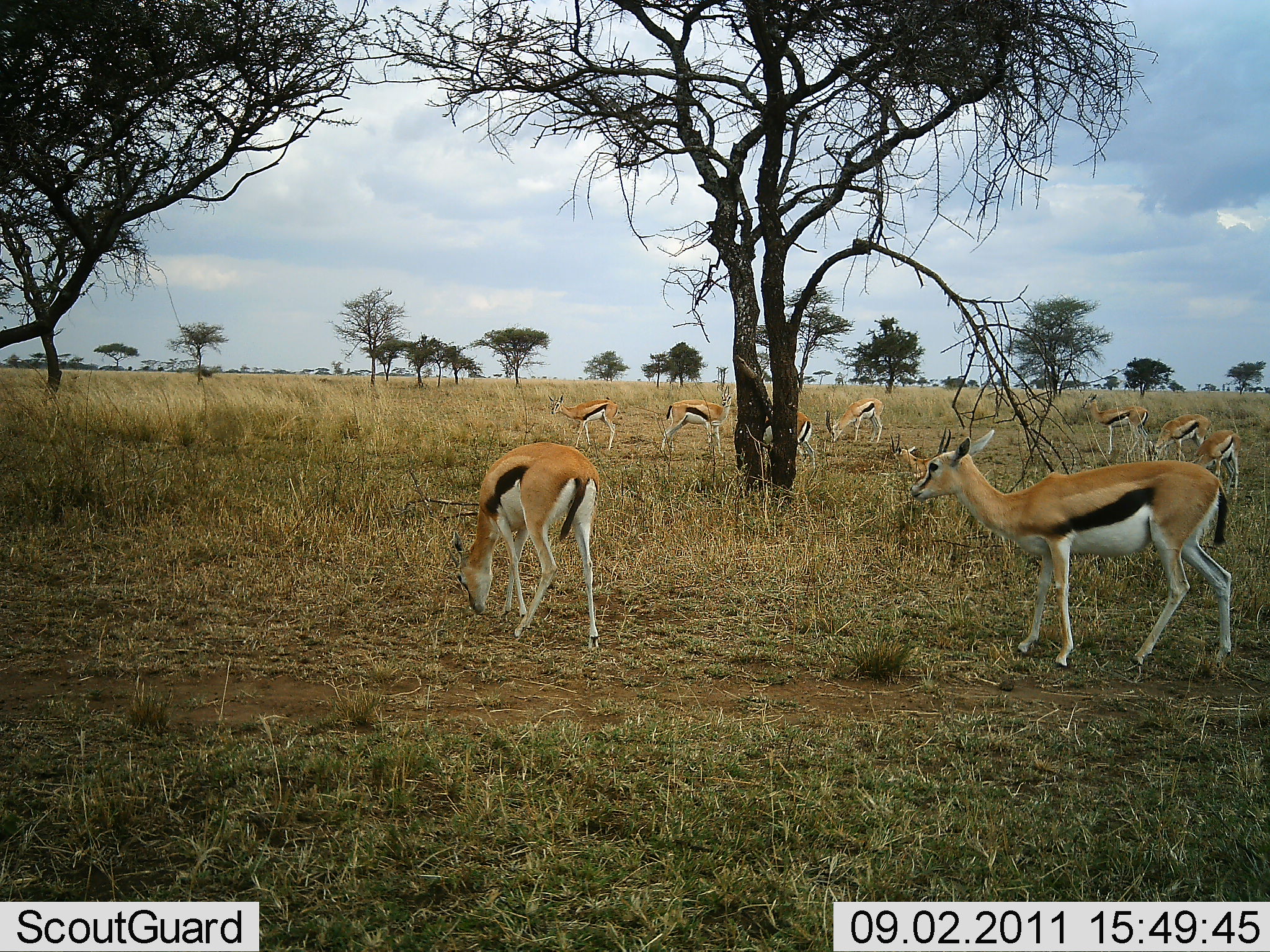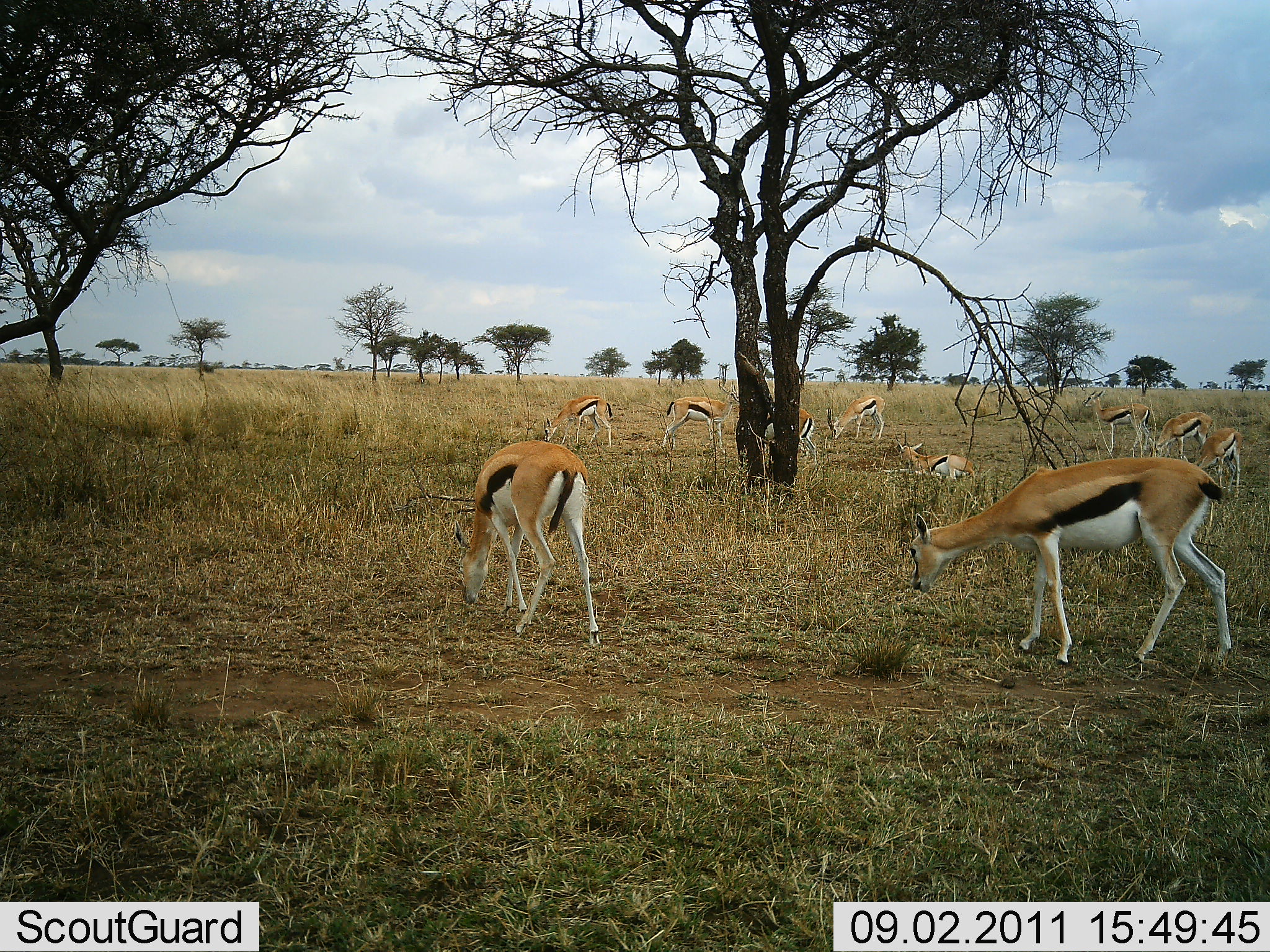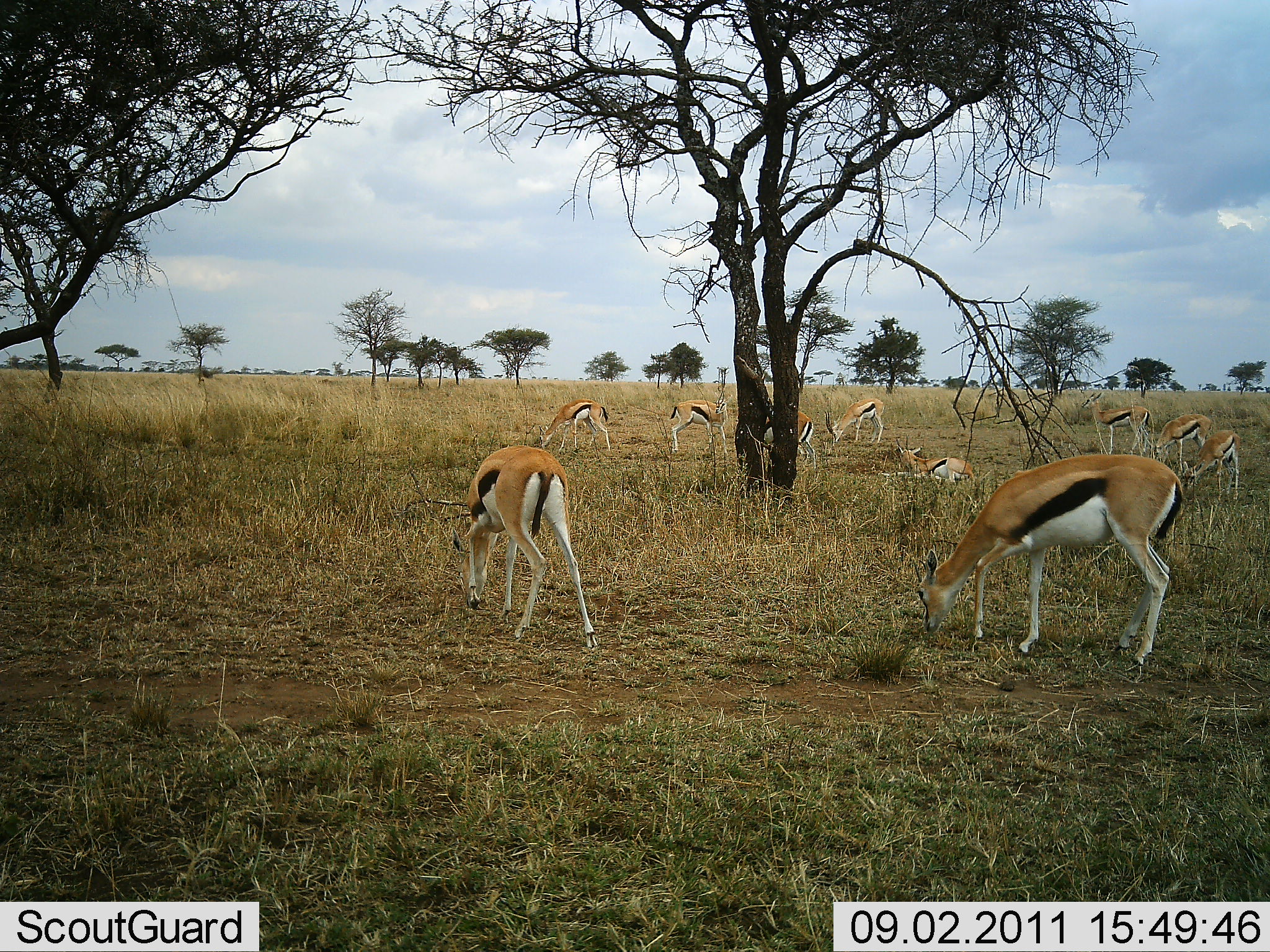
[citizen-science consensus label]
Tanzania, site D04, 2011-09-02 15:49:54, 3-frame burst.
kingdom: Animalia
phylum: Chordata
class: Mammalia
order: Artiodactyla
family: Bovidae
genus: Eudorcas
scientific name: Eudorcas thomsonii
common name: thomson's gazelle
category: gazellethomsons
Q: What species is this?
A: Gazellethomsons (thomson's gazelle) (Eudorcas thomsonii).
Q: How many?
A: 10.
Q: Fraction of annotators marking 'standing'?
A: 38%.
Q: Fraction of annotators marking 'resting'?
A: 77%.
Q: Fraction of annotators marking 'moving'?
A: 31%.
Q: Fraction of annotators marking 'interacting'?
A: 0%.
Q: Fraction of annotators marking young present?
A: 0%.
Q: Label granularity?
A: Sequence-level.